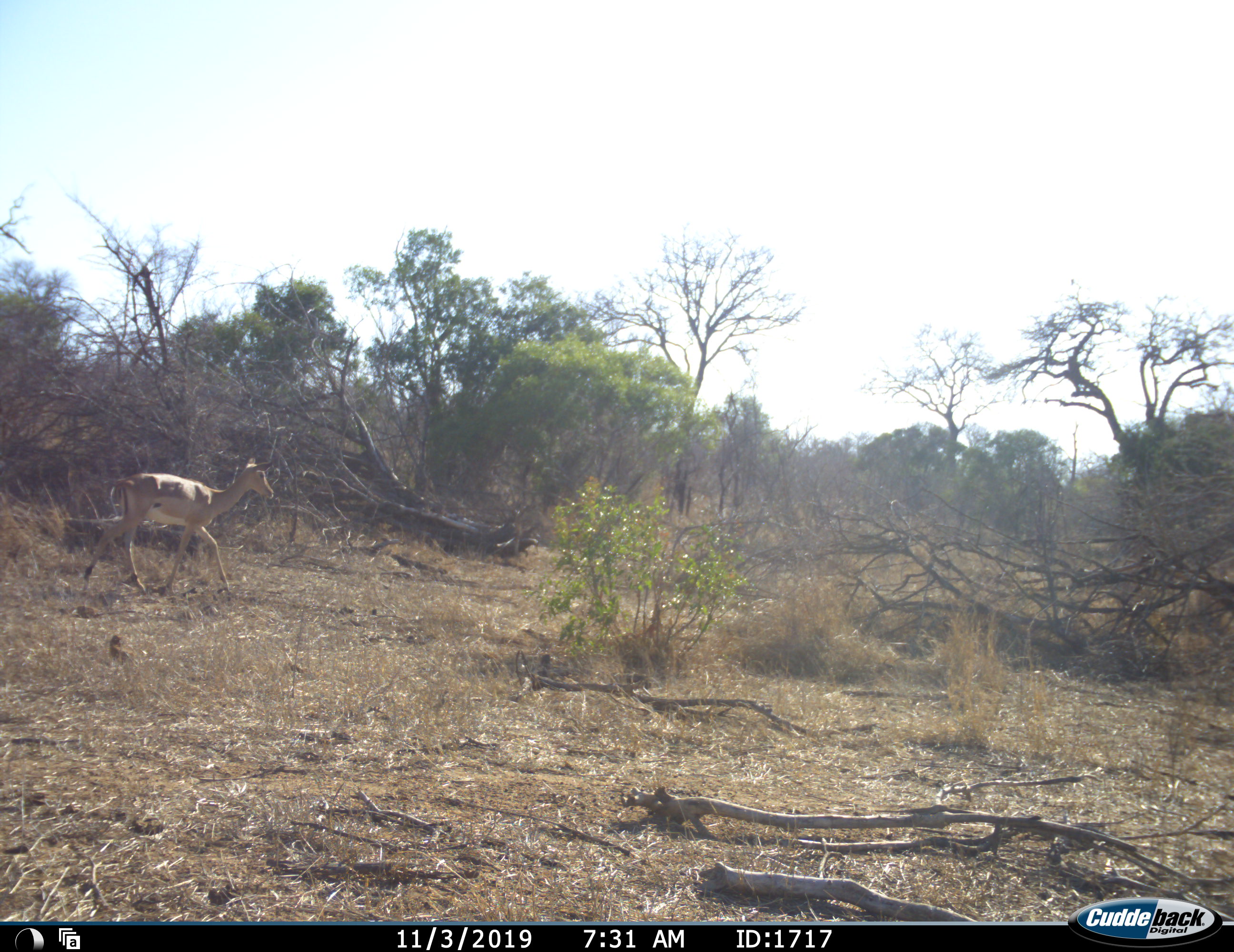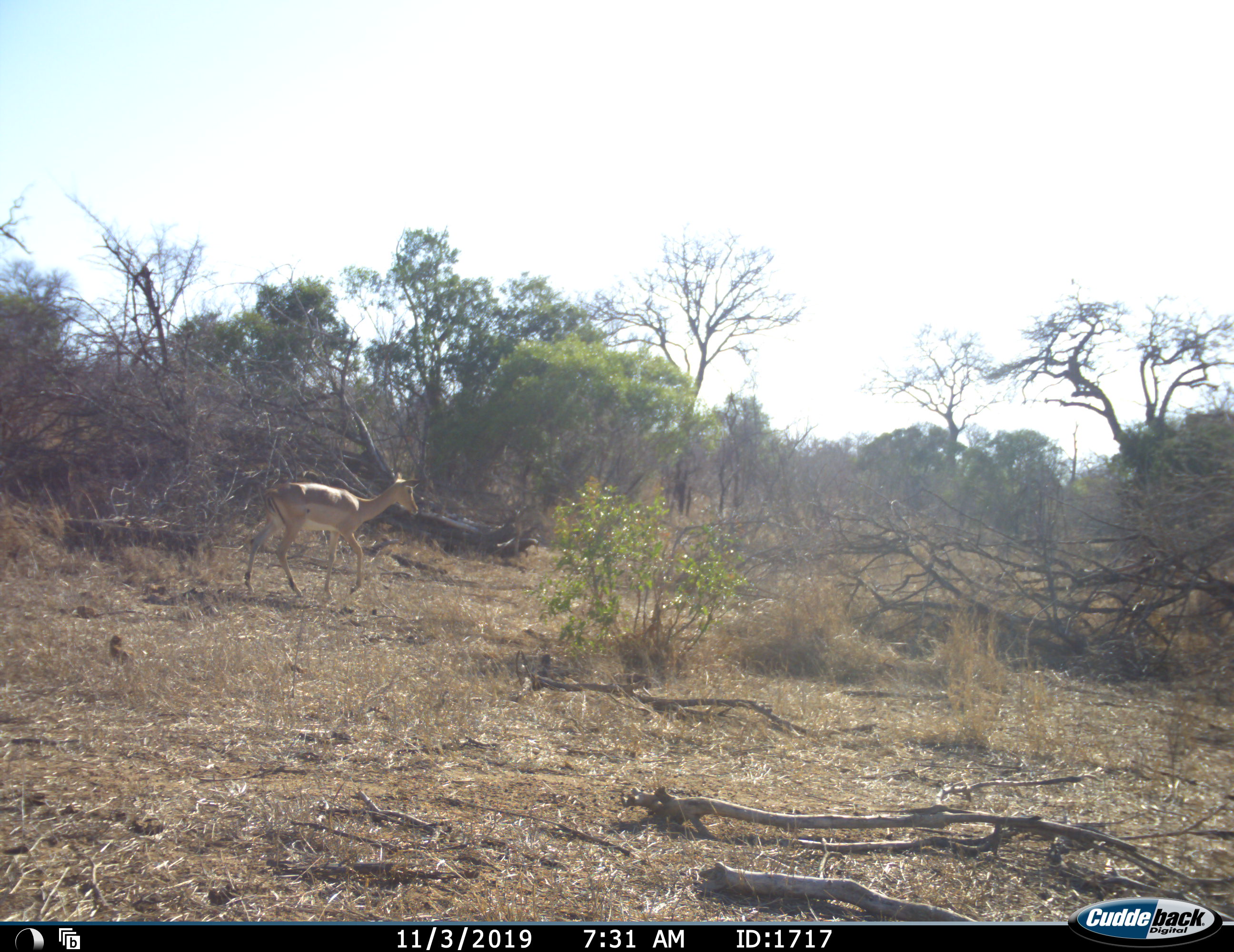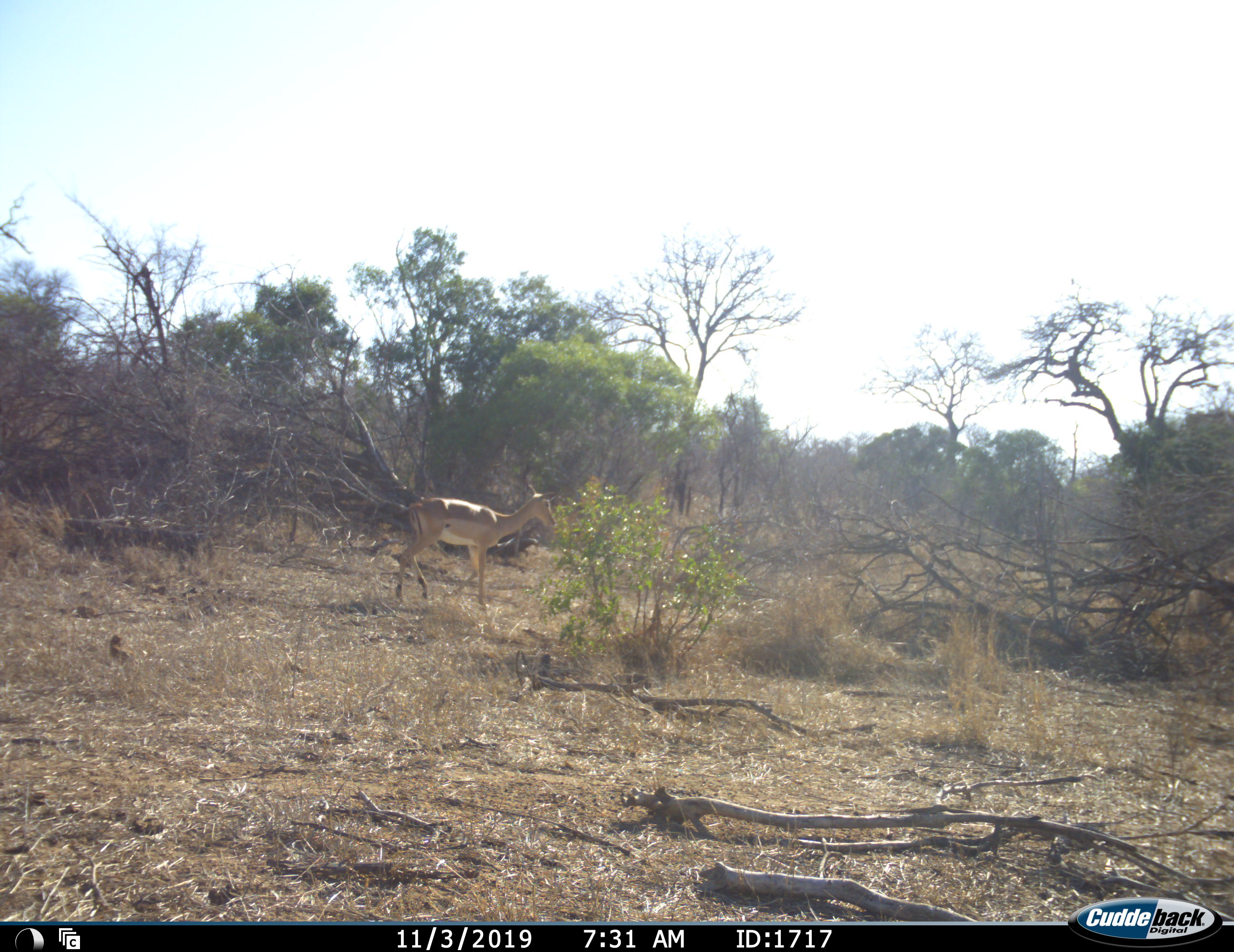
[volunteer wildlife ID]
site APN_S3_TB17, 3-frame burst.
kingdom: Animalia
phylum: Chordata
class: Mammalia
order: Artiodactyla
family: Bovidae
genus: Aepyceros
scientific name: Aepyceros melampus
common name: impala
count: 1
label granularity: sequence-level